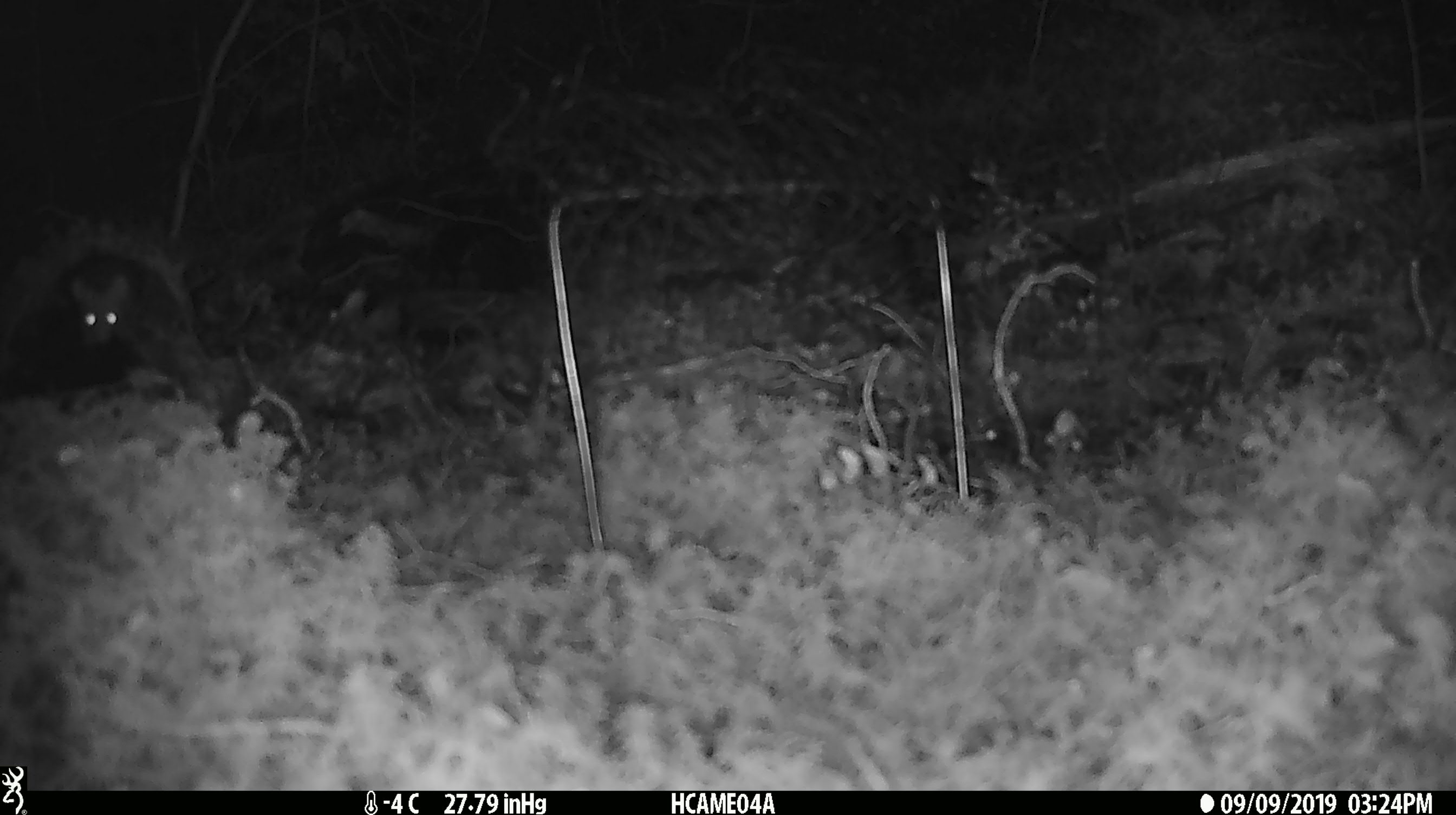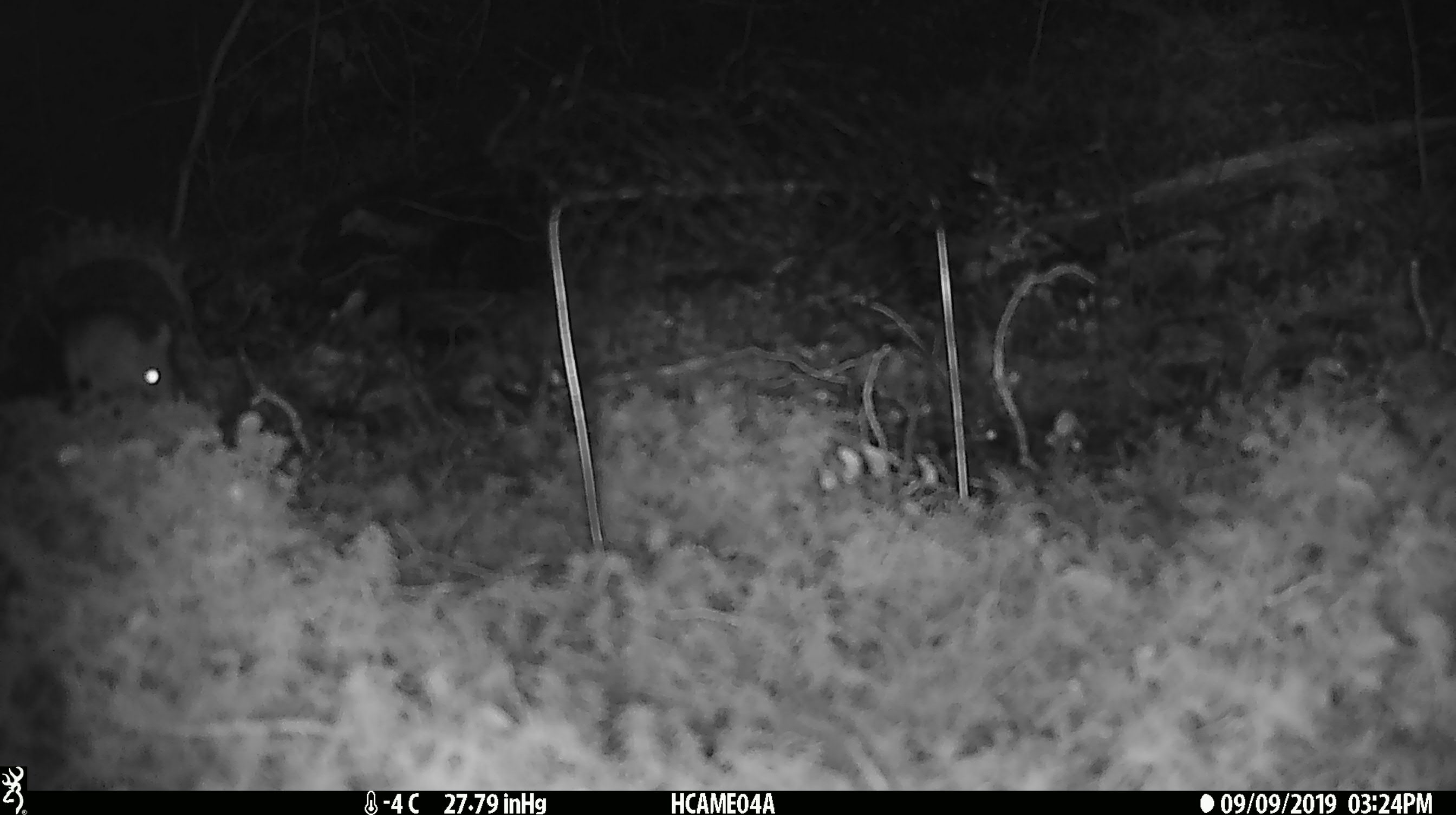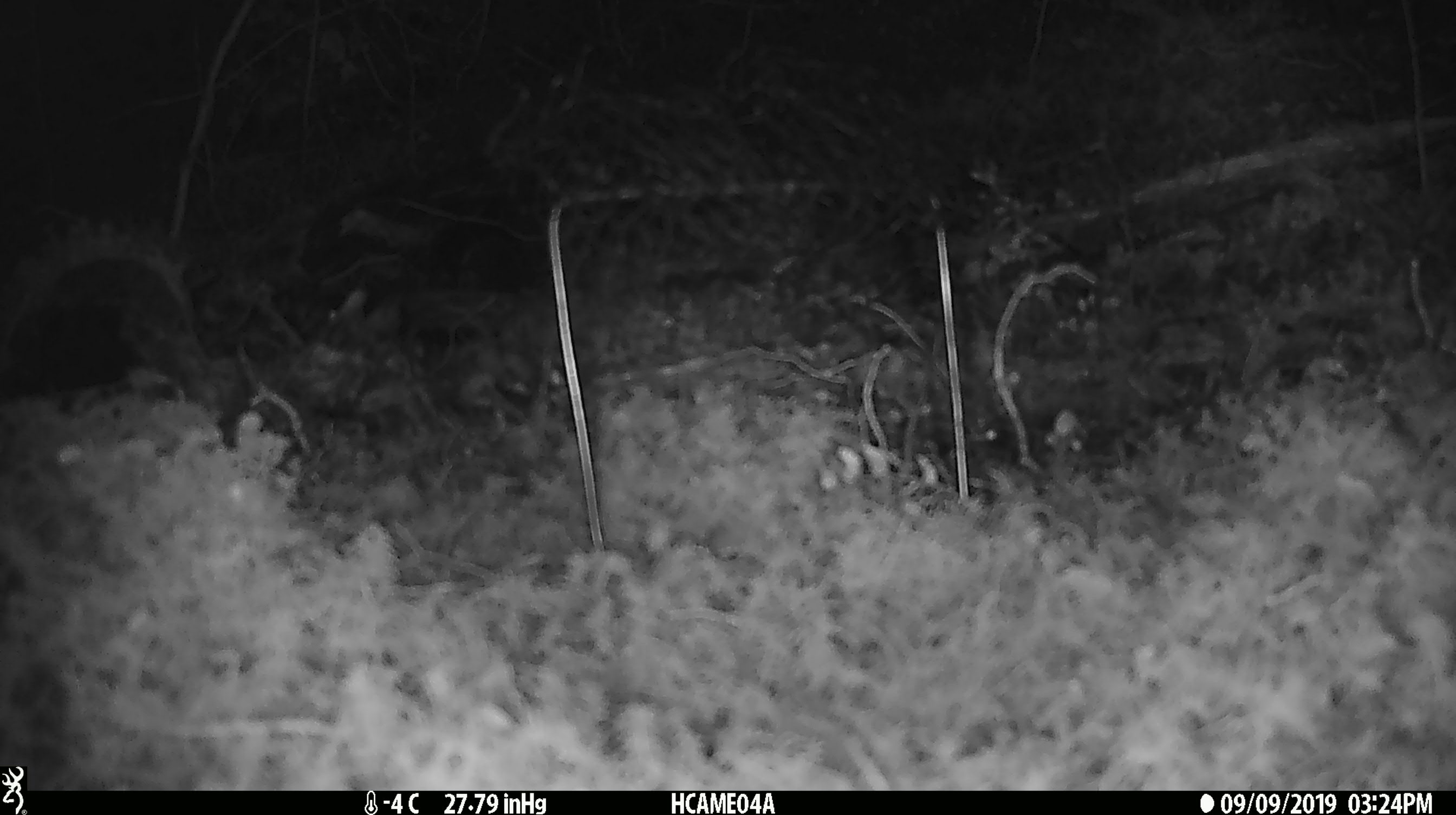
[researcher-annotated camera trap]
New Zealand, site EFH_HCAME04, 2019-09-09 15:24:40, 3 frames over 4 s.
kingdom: Animalia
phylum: Chordata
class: Mammalia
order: Rodentia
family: Muridae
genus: Mus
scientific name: Mus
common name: mouse